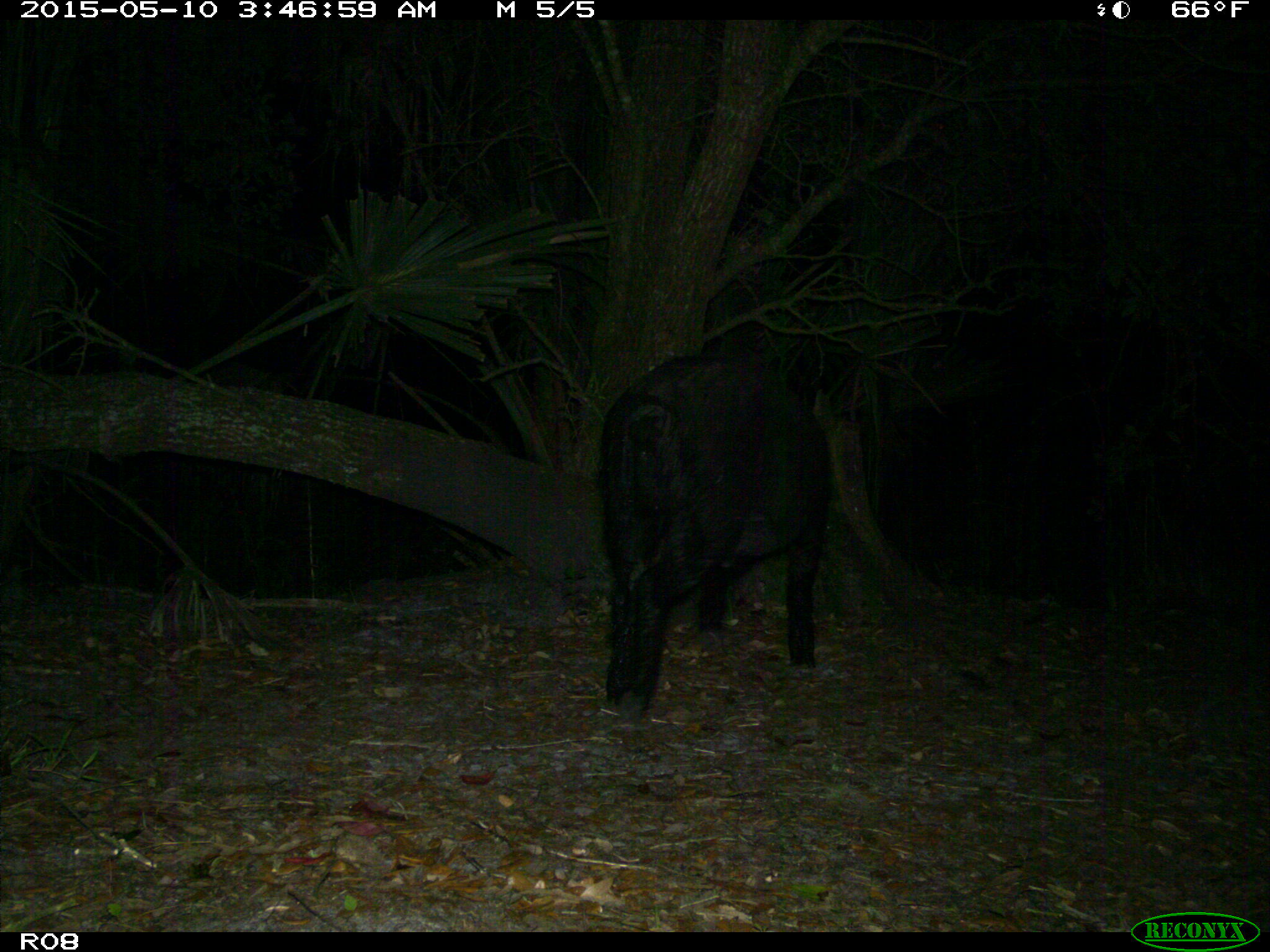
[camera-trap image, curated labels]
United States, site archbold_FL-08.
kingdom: Animalia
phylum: Chordata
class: Mammalia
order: Artiodactyla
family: Suidae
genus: Sus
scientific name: Sus scrofa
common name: wild boar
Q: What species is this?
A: Sus scrofa (wild boar).